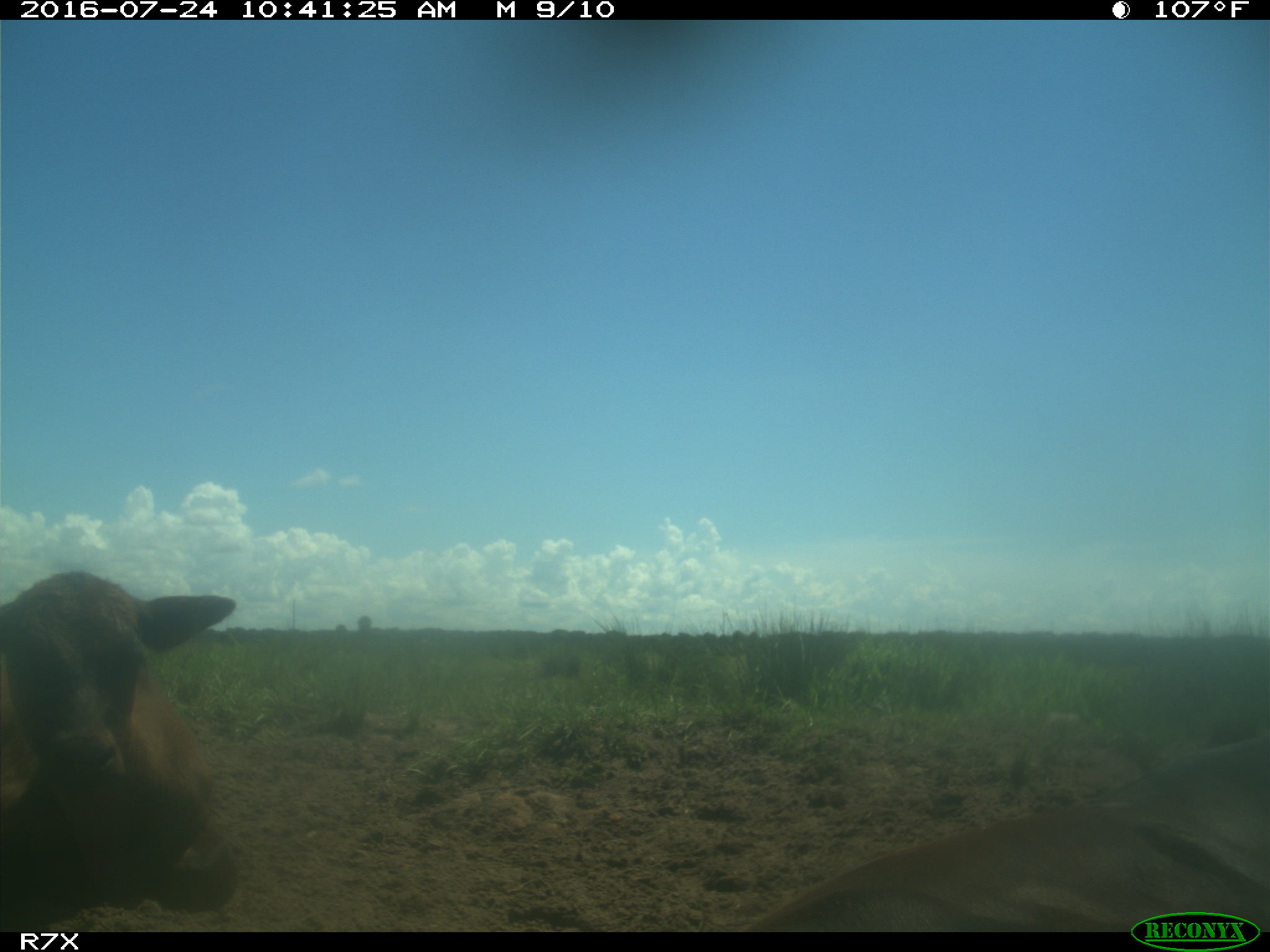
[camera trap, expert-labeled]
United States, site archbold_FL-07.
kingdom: Animalia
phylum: Chordata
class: Mammalia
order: Artiodactyla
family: Bovidae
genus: Bos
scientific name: Bos taurus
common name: domestic cow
Bos taurus (domestic cow).